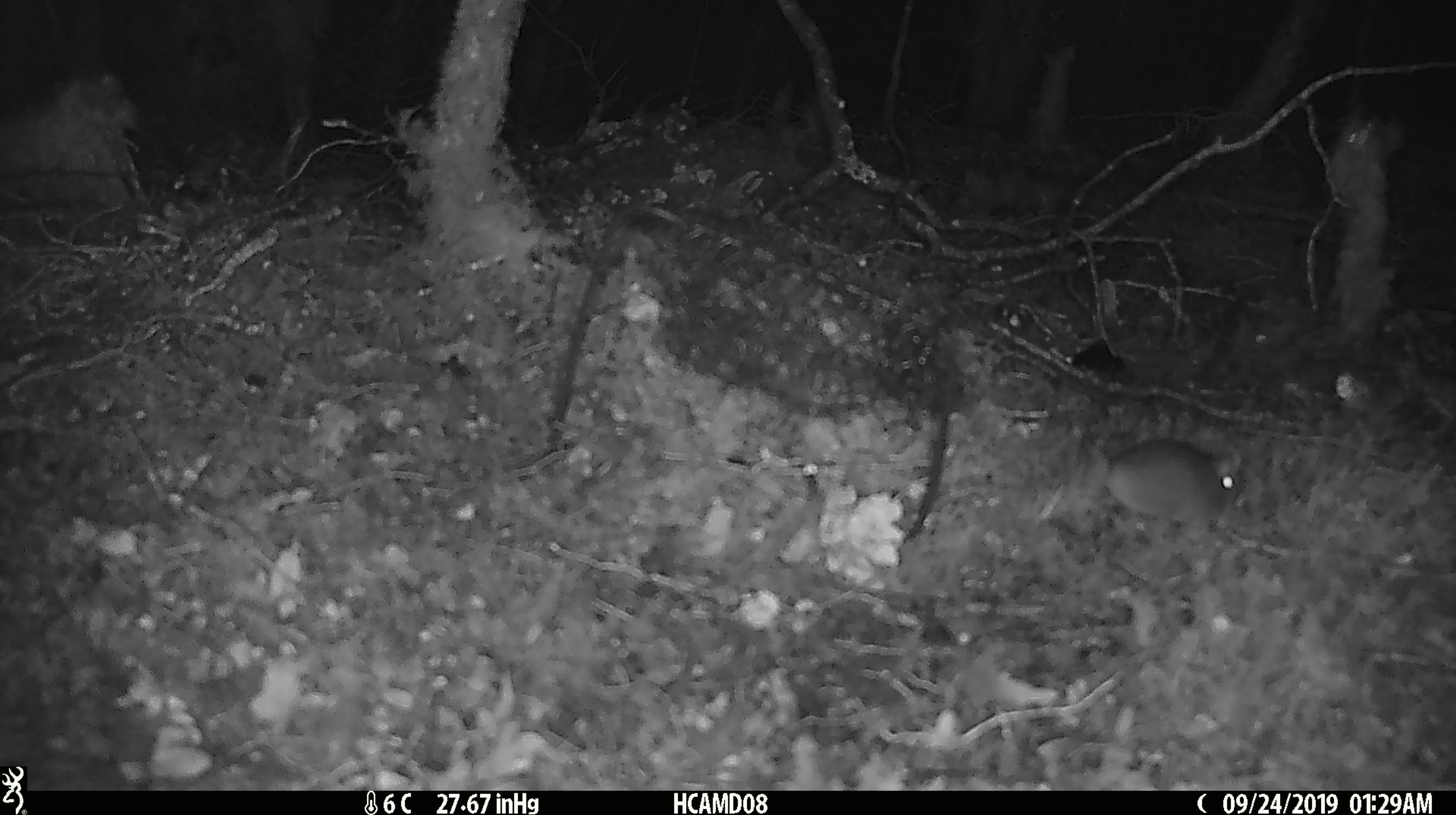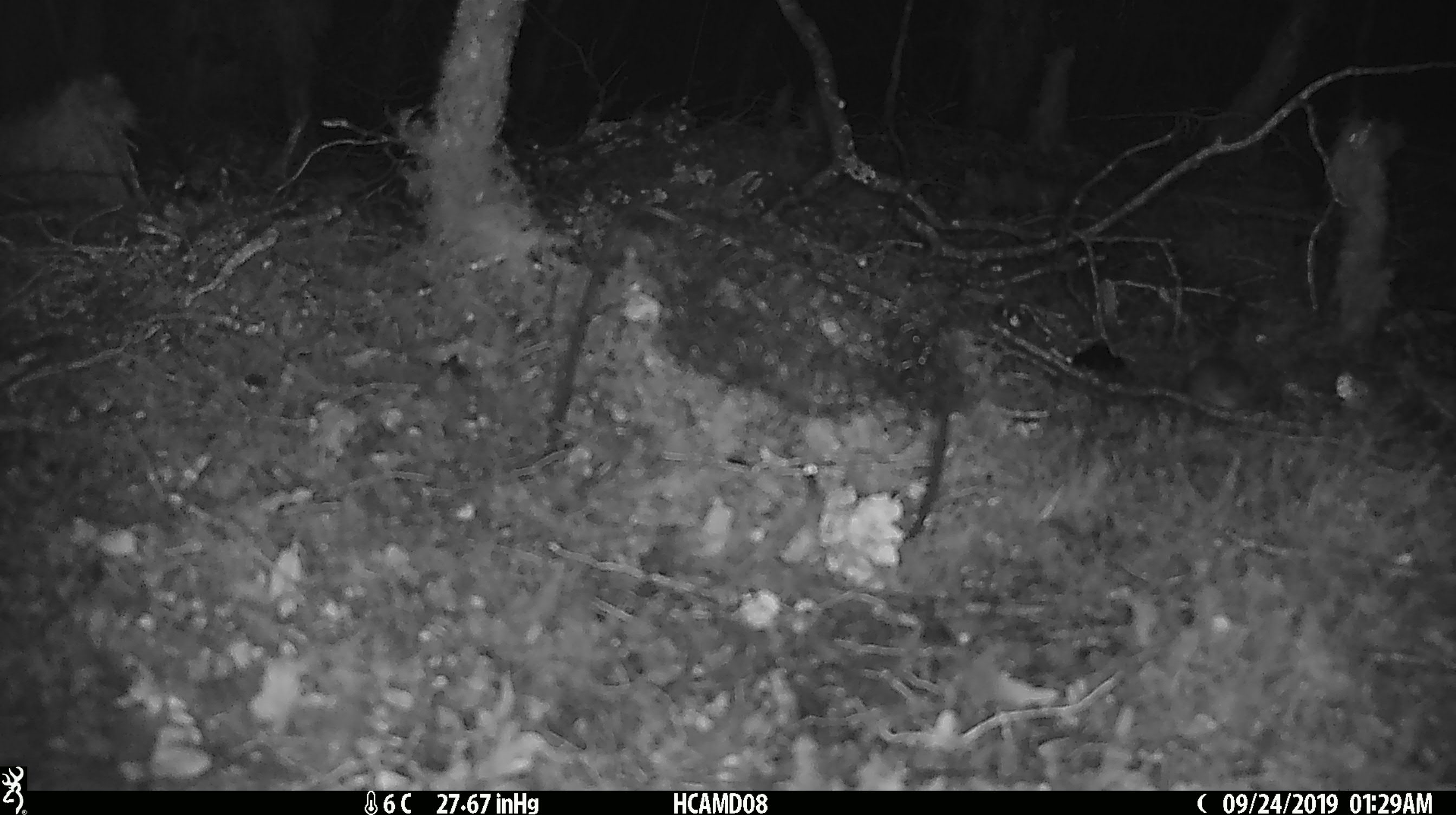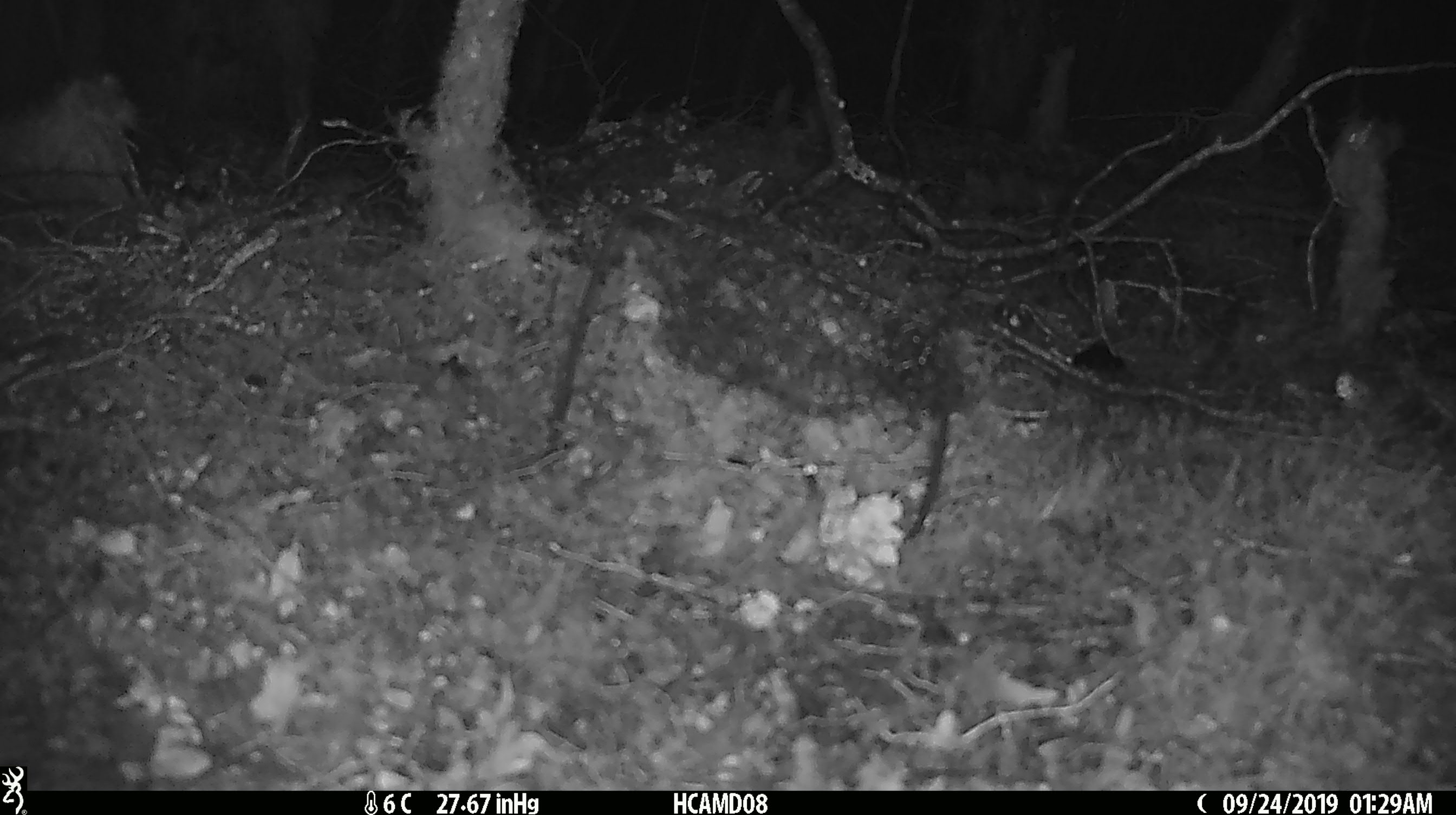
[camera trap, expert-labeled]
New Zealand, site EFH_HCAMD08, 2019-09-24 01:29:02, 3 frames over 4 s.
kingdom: Animalia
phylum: Chordata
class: Mammalia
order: Rodentia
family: Muridae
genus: Mus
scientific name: Mus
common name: mouse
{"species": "mouse (Mus)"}